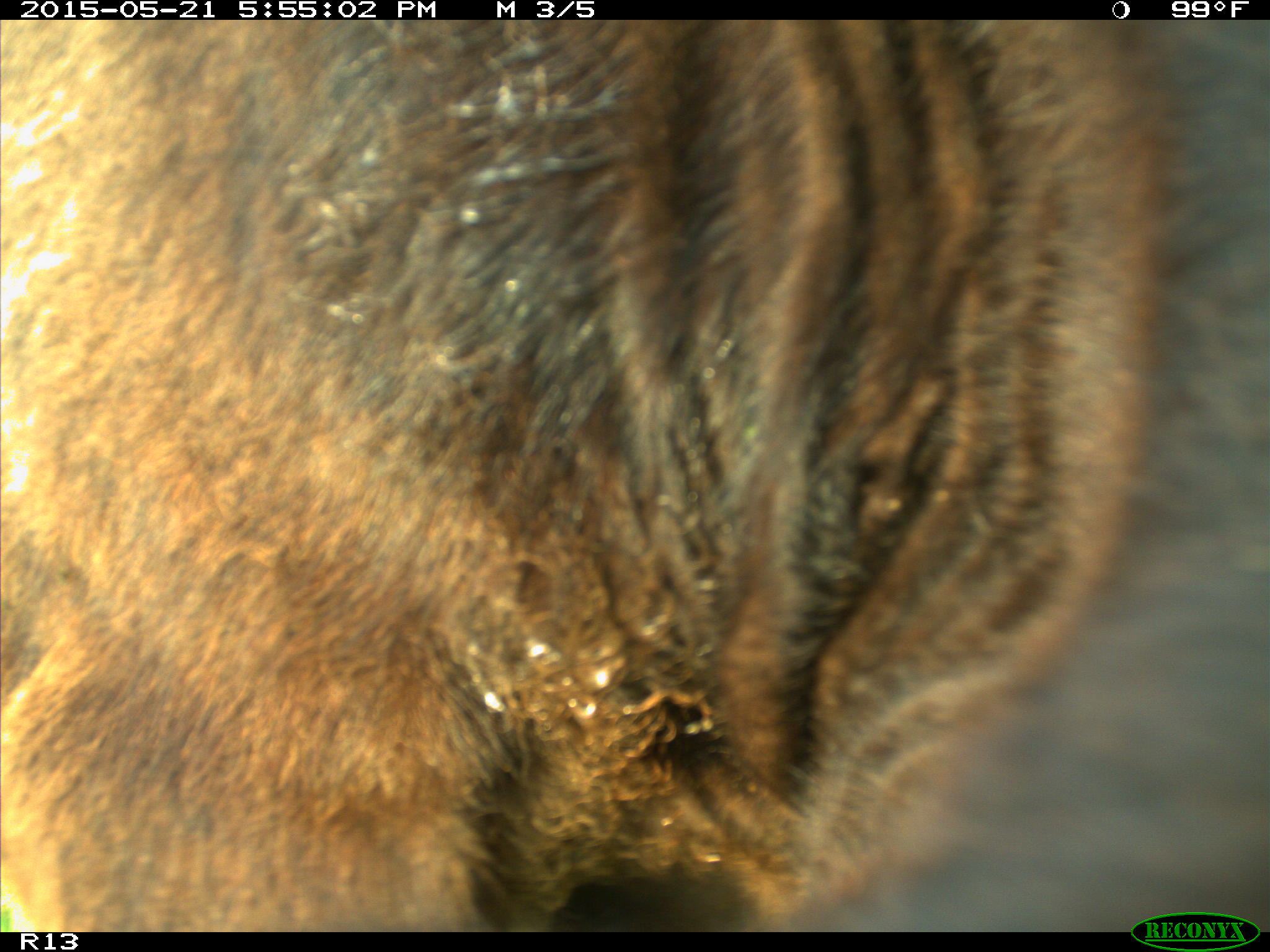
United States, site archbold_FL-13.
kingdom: Animalia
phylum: Chordata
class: Mammalia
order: Artiodactyla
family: Bovidae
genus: Bos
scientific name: Bos taurus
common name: domestic cow